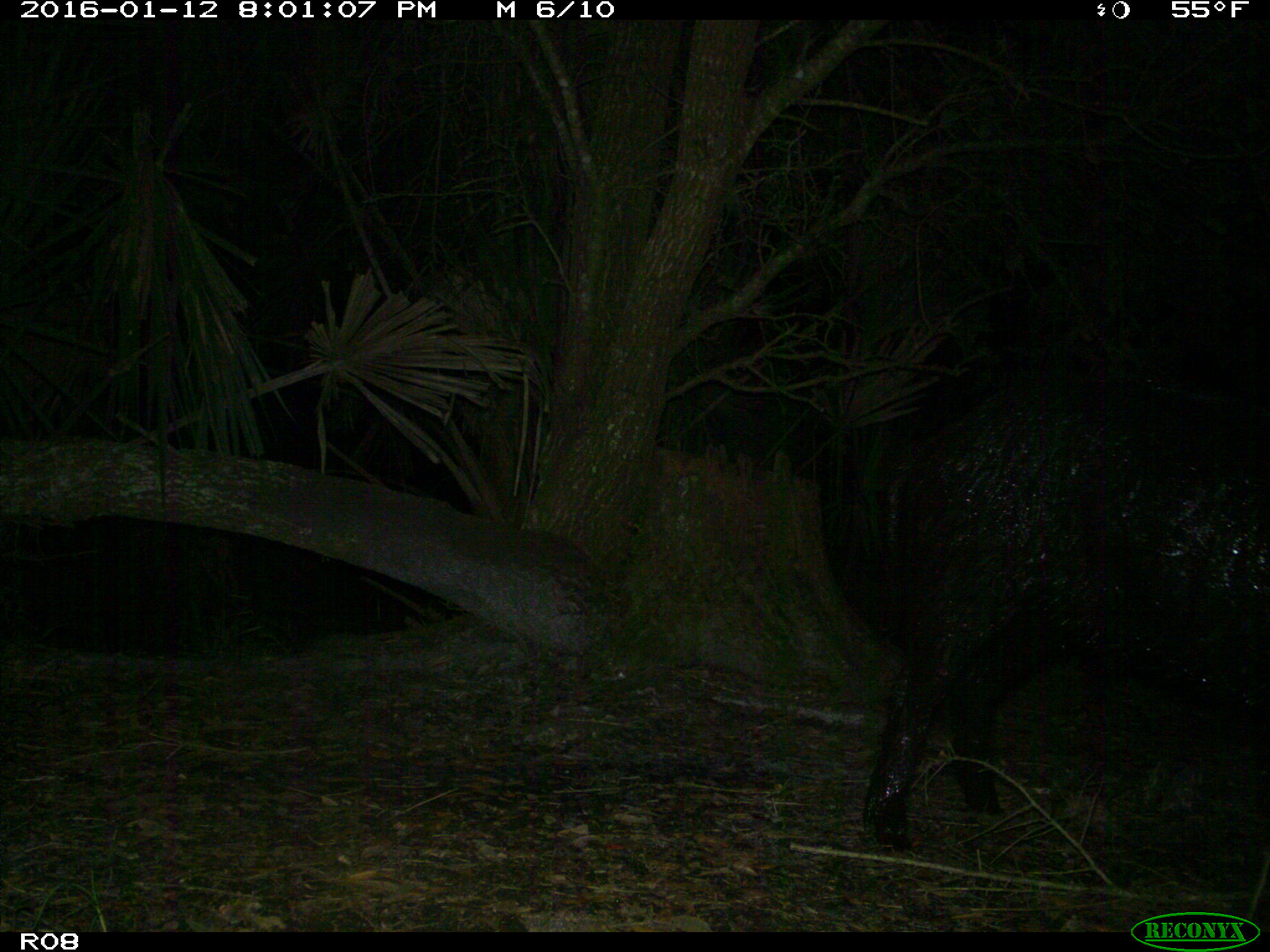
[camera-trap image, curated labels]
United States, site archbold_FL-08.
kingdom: Animalia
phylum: Chordata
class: Mammalia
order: Artiodactyla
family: Suidae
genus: Sus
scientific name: Sus scrofa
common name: wild boar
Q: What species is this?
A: Sus scrofa (wild boar).